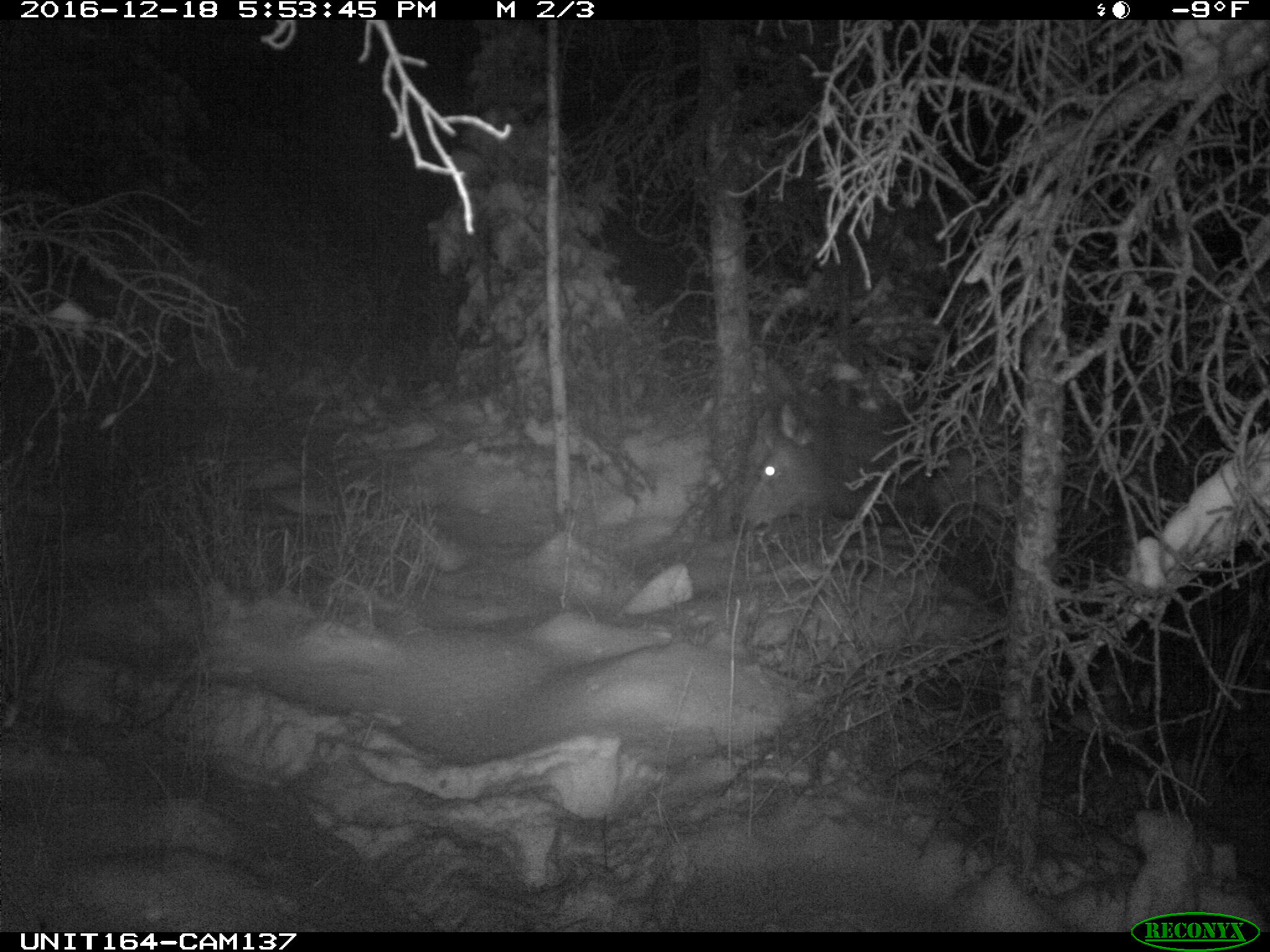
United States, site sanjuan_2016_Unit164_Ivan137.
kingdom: Animalia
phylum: Chordata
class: Mammalia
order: Artiodactyla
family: Cervidae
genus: Cervus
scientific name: Cervus elaphus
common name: red deer